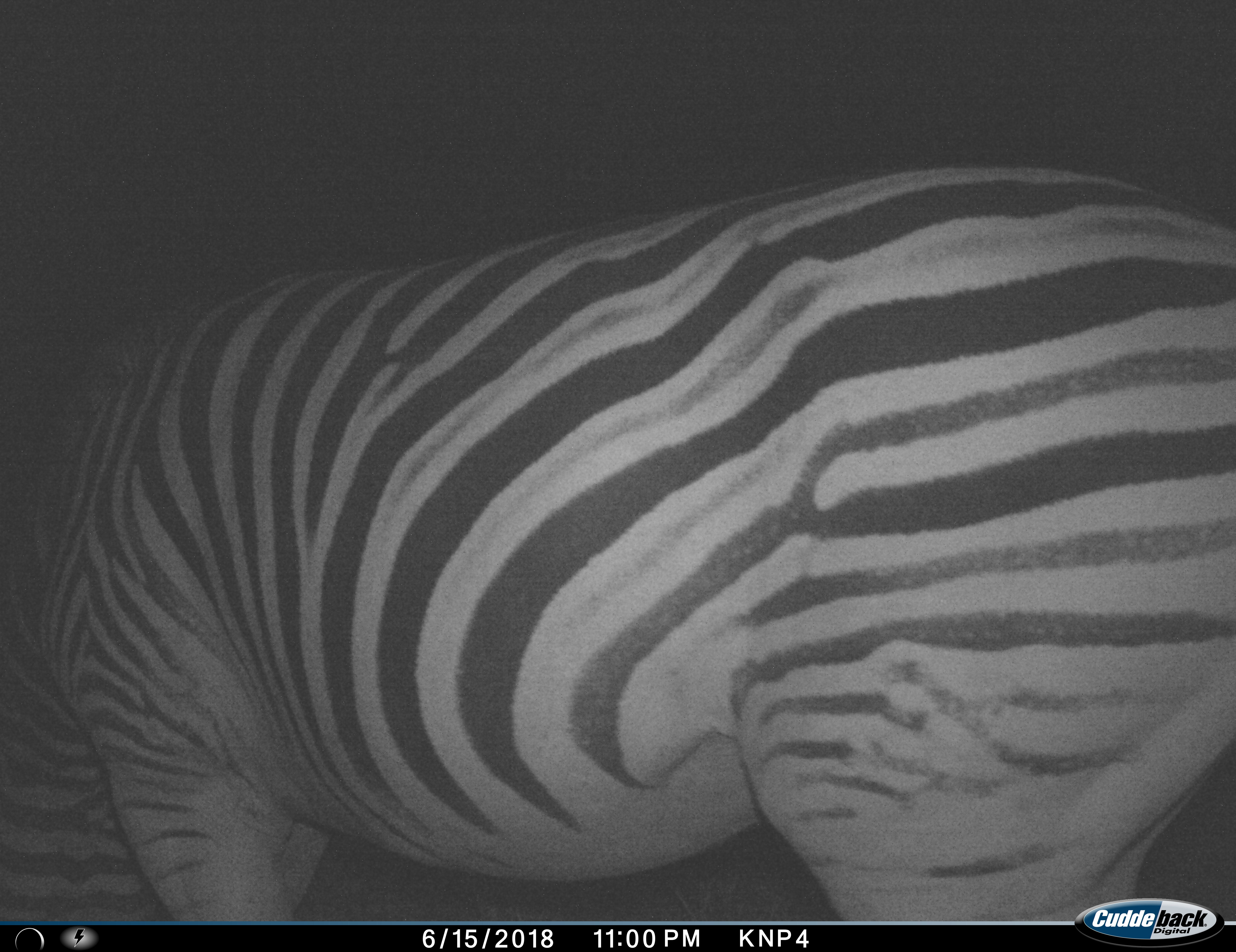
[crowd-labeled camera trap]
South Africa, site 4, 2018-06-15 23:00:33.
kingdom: Animalia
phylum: Chordata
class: Mammalia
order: Perissodactyla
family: Equidae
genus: Equus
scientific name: Equus quagga burchellii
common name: burchell's zebra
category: zebraburchells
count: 1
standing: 88%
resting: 0%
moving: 0%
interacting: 0%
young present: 0%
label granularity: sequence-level